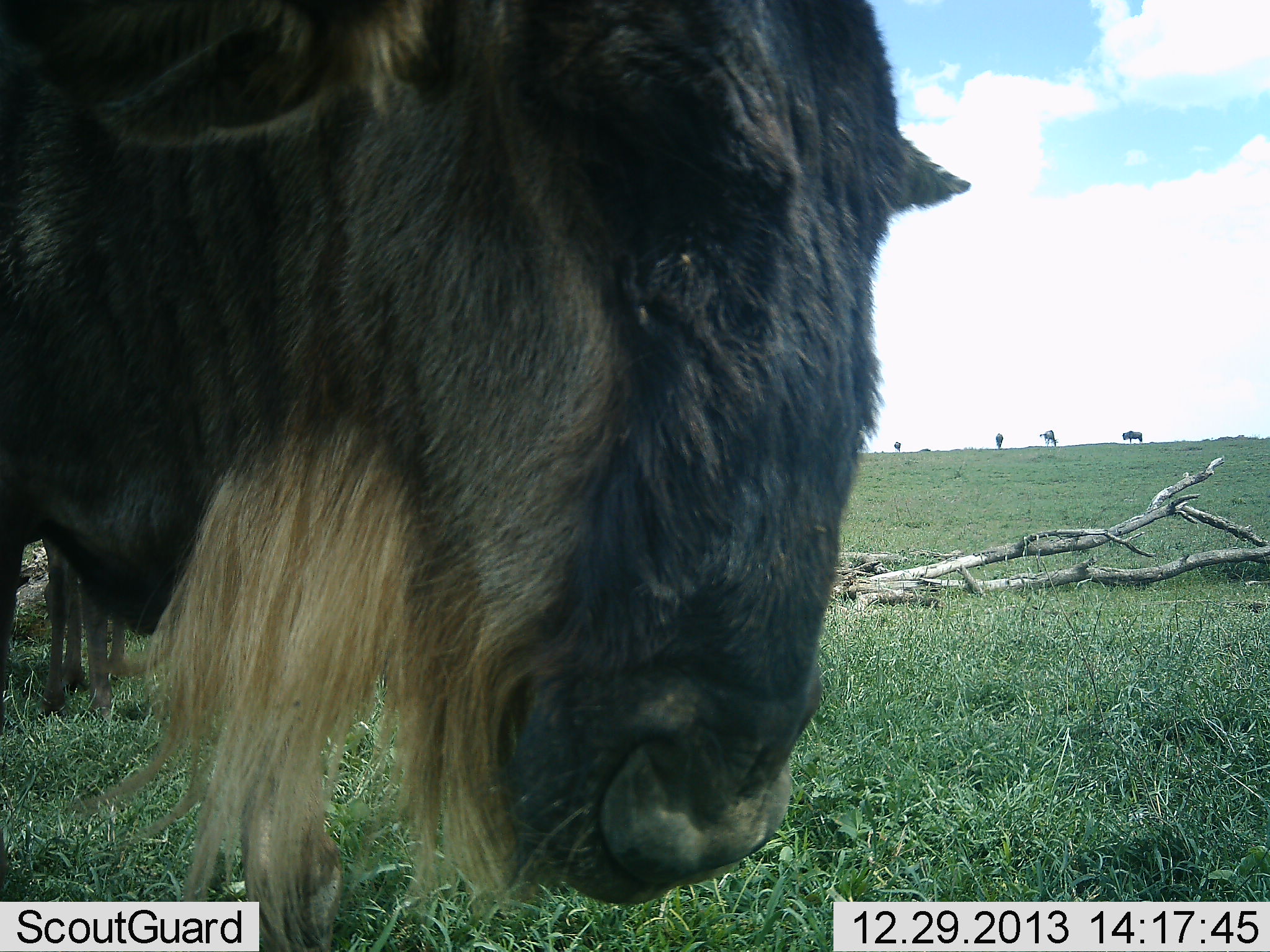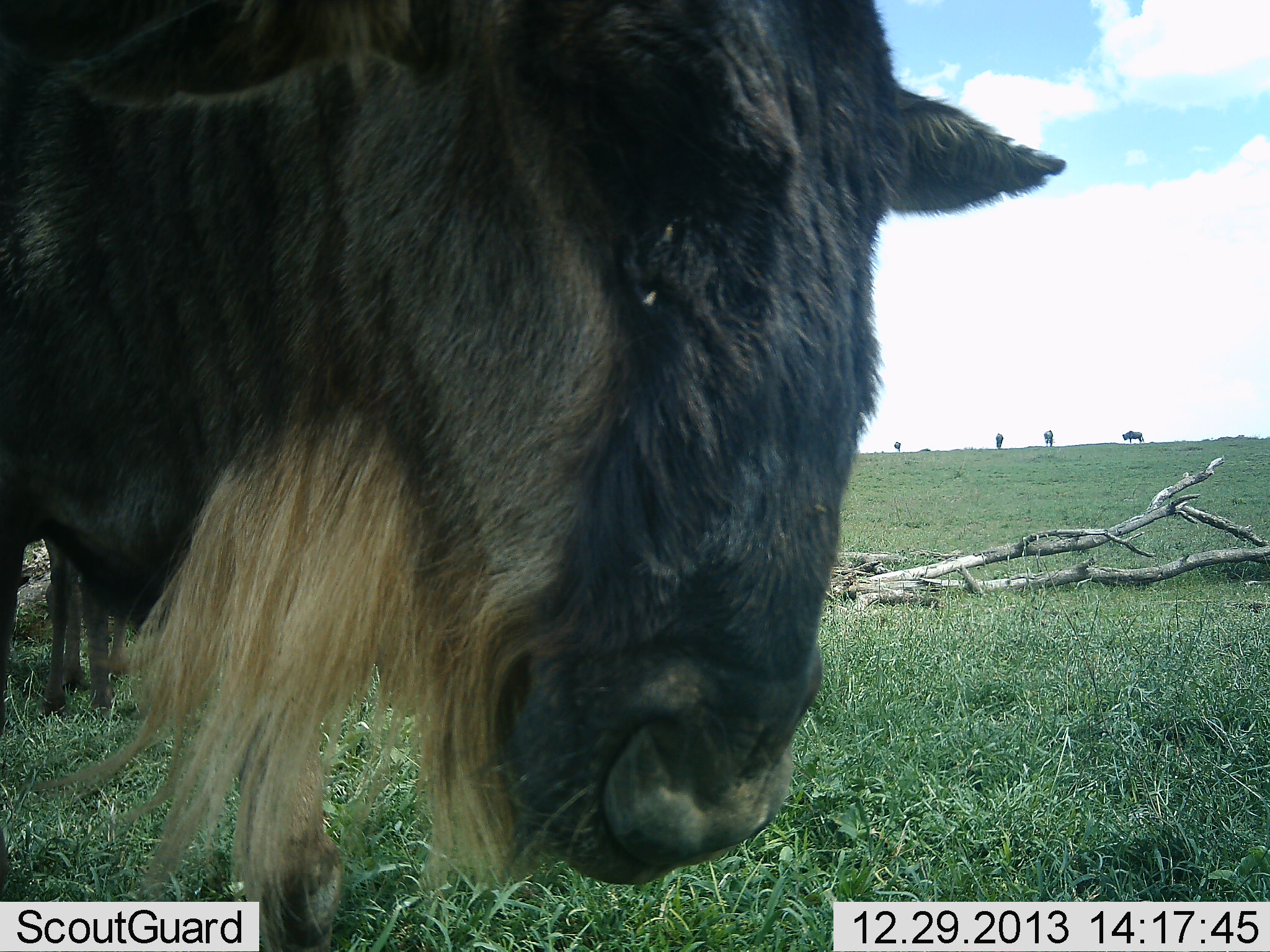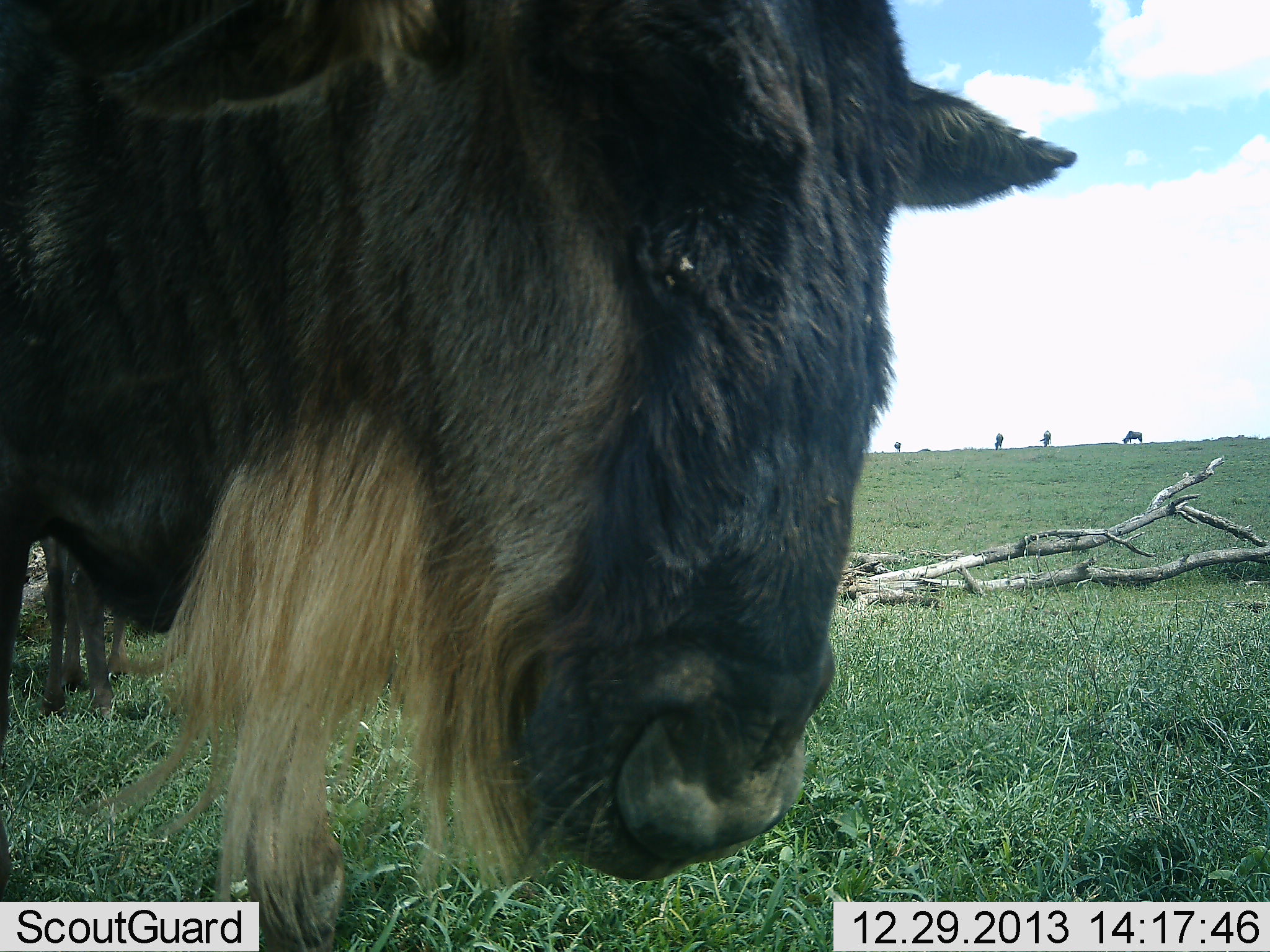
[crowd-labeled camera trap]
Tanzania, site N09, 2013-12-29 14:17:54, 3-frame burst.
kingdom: Animalia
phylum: Chordata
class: Mammalia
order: Artiodactyla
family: Bovidae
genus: Connochaetes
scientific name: Connochaetes taurinus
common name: blue wildebeest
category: wildebeest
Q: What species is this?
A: Wildebeest (blue wildebeest) (Connochaetes taurinus).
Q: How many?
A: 5.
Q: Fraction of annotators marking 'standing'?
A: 70%.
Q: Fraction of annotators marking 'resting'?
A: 0%.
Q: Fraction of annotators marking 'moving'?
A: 10%.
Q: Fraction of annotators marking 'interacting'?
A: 20%.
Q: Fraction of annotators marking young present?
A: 0%.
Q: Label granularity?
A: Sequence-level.